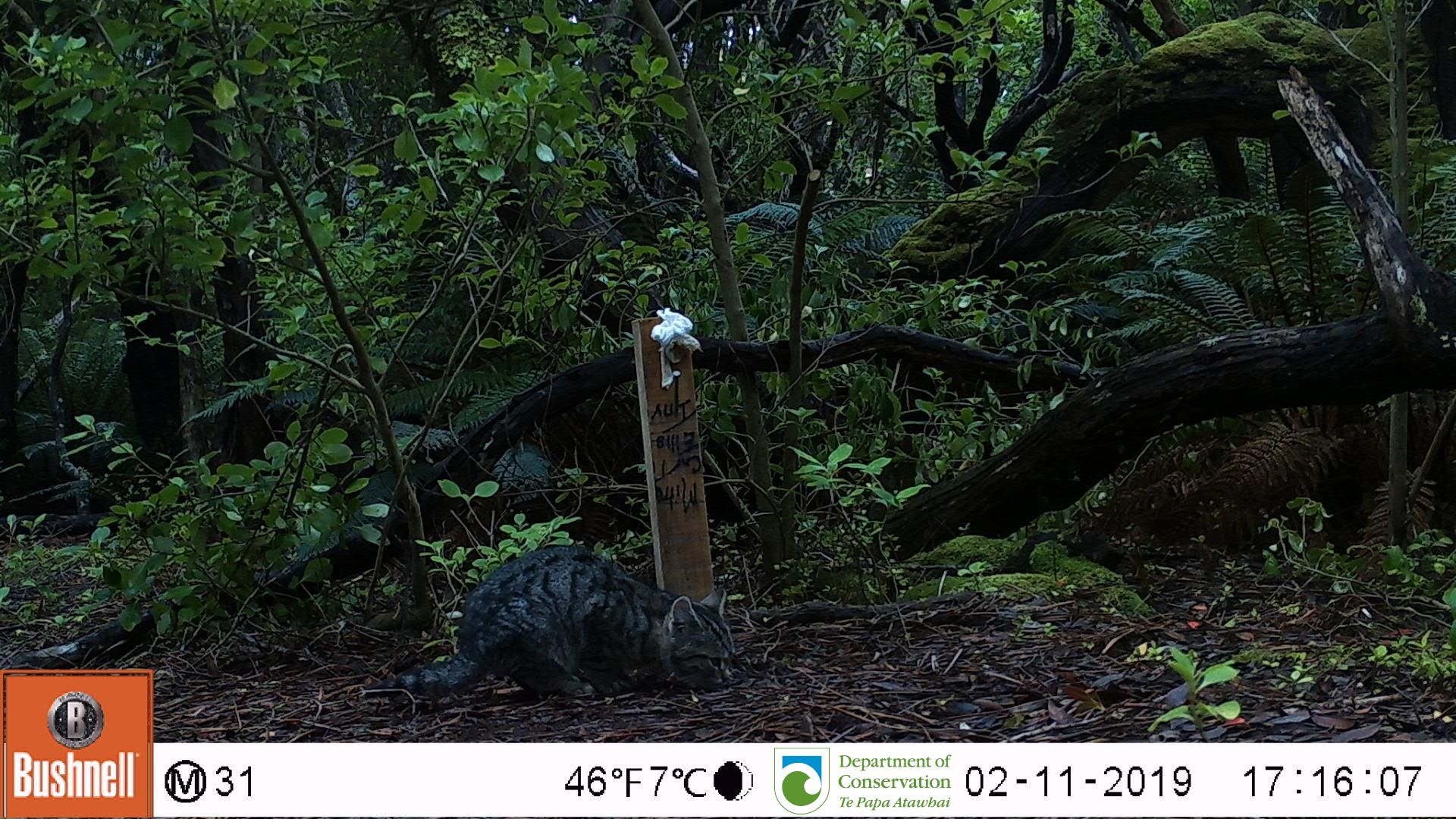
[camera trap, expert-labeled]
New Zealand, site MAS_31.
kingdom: Animalia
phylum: Chordata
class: Mammalia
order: Carnivora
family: Felidae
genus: Felis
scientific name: Felis catus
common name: domestic cat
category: cat